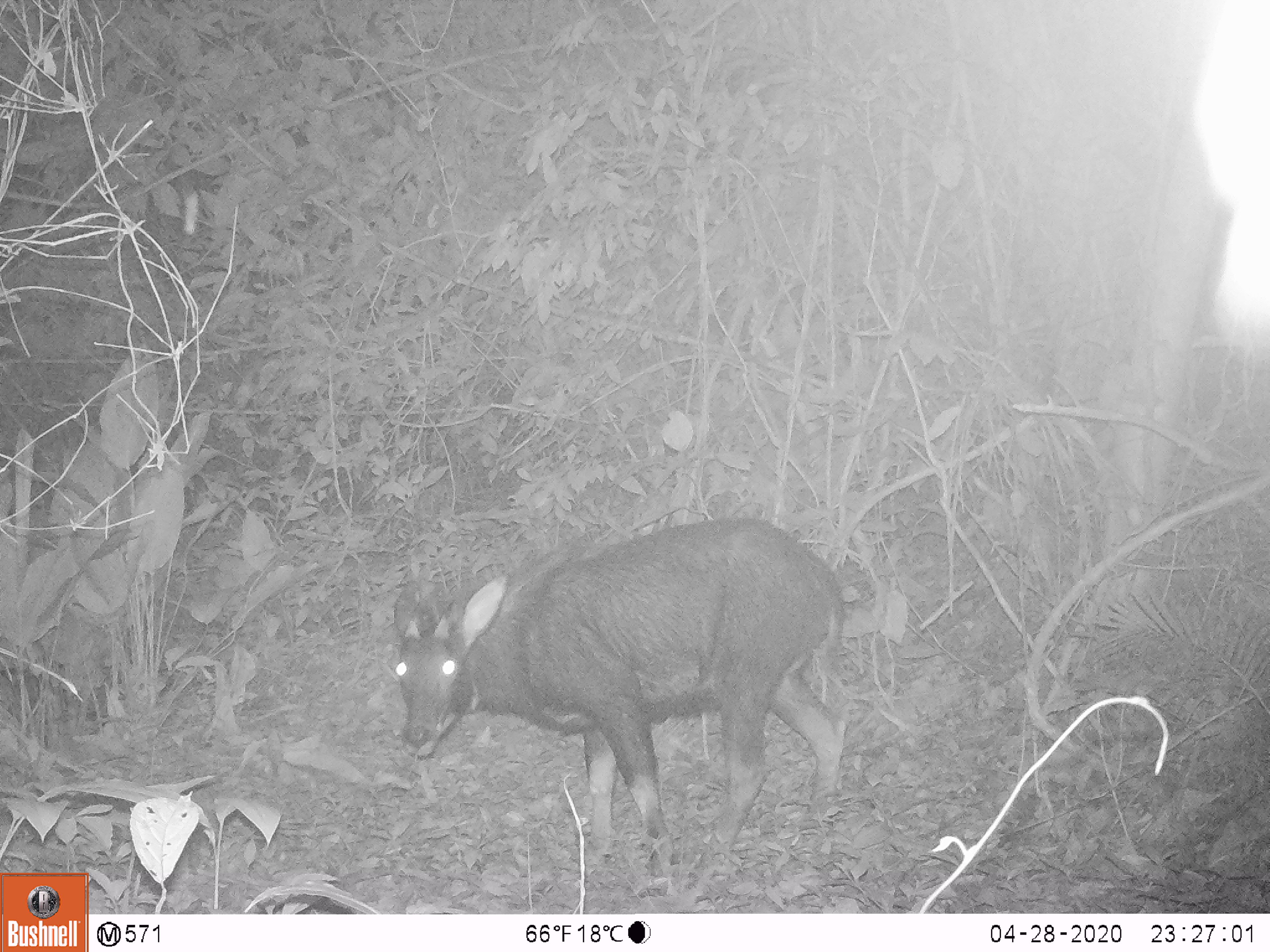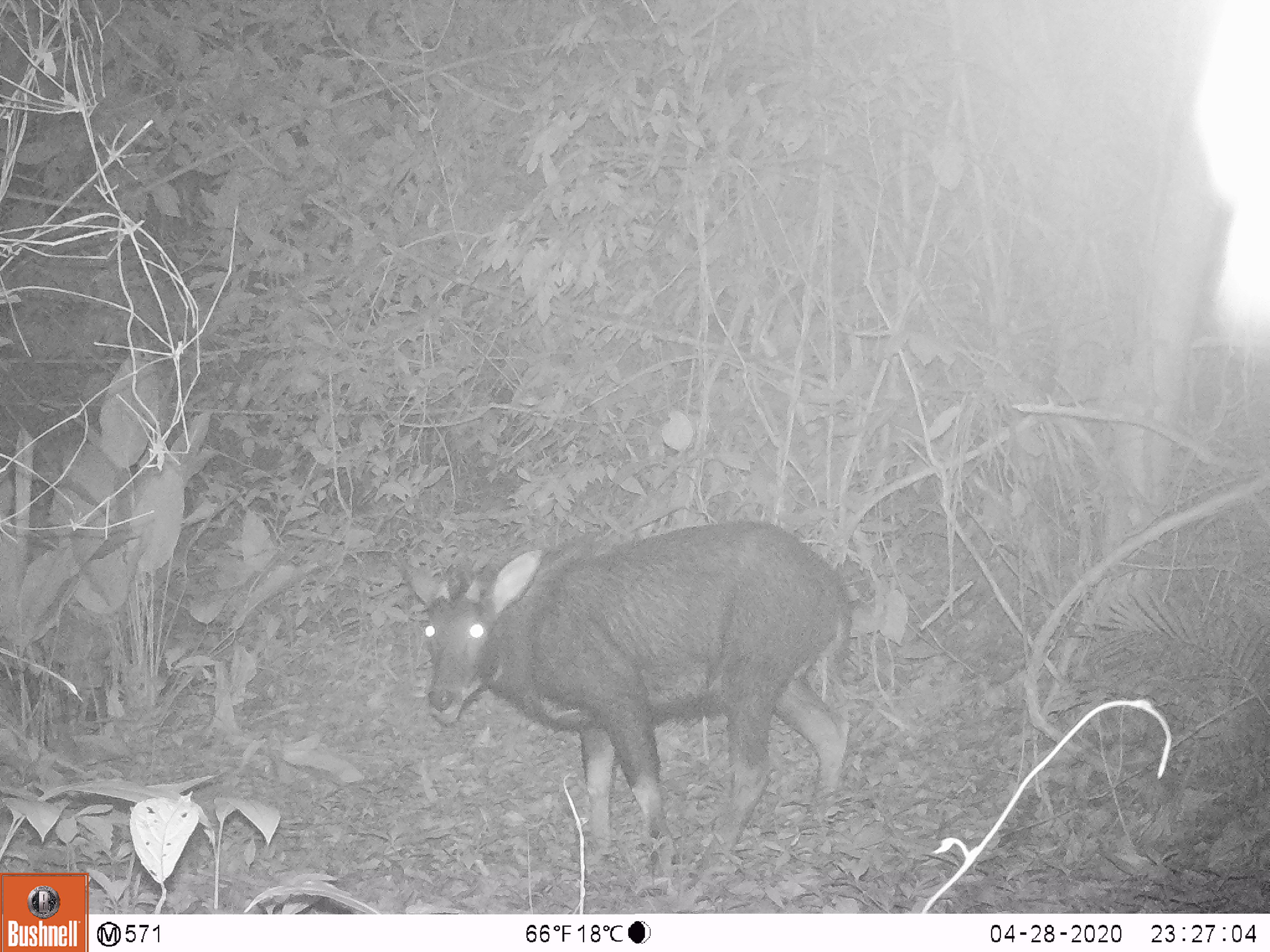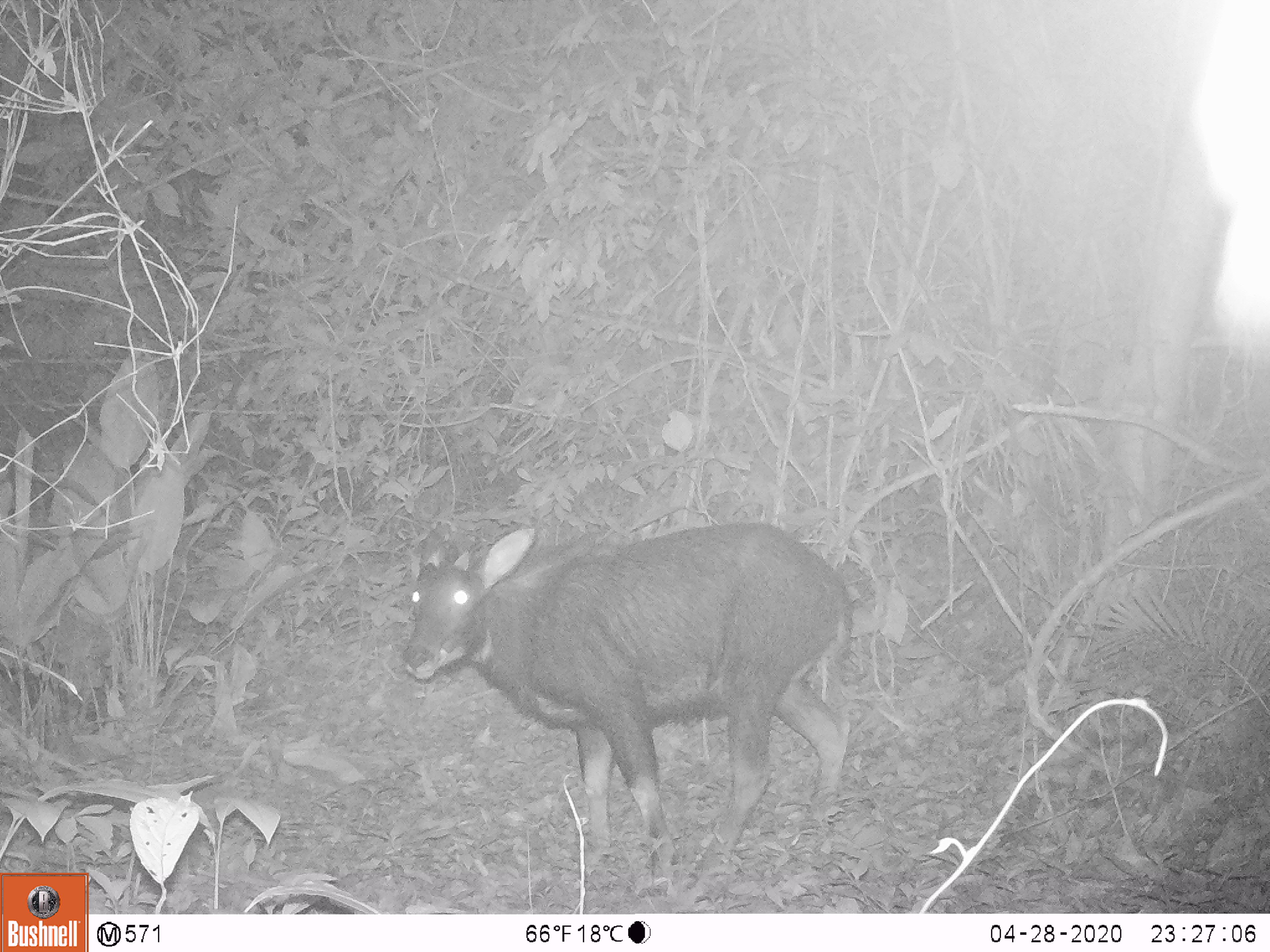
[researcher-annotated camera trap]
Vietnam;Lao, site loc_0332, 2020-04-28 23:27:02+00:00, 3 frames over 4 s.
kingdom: Animalia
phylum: Chordata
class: Mammalia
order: Artiodactyla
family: Bovidae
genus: Capricornis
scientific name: Capricornis sumatraensis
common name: chinese serow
Chinese serow (Capricornis sumatraensis). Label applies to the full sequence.